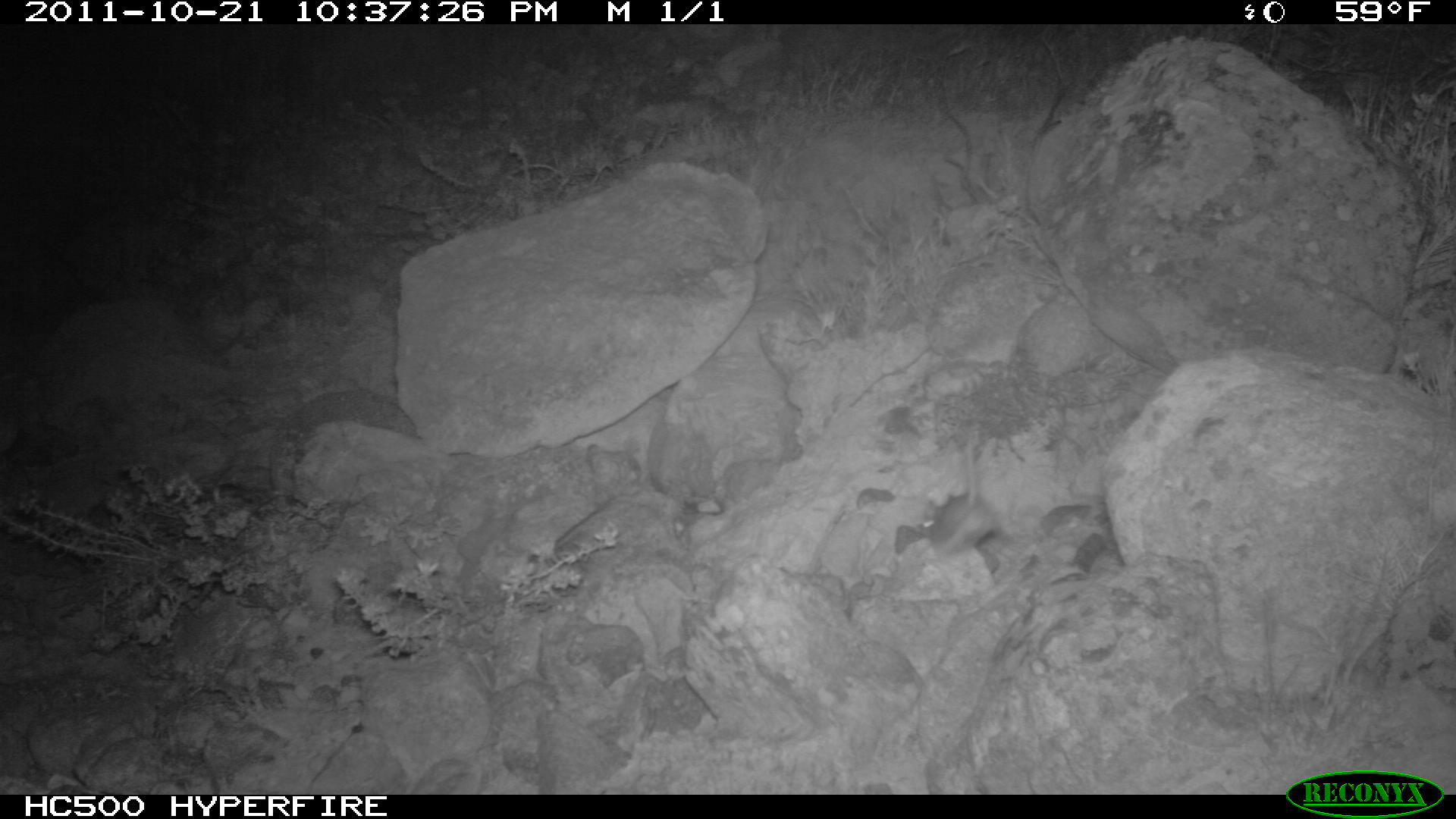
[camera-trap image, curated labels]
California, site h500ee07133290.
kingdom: Animalia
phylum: Chordata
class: Mammalia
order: Rodentia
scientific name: Rodentia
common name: rodent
Rodent (Rodentia).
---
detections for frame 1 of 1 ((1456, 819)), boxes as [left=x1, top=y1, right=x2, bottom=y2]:
rodent: [left=916, top=438, right=999, bottom=557]